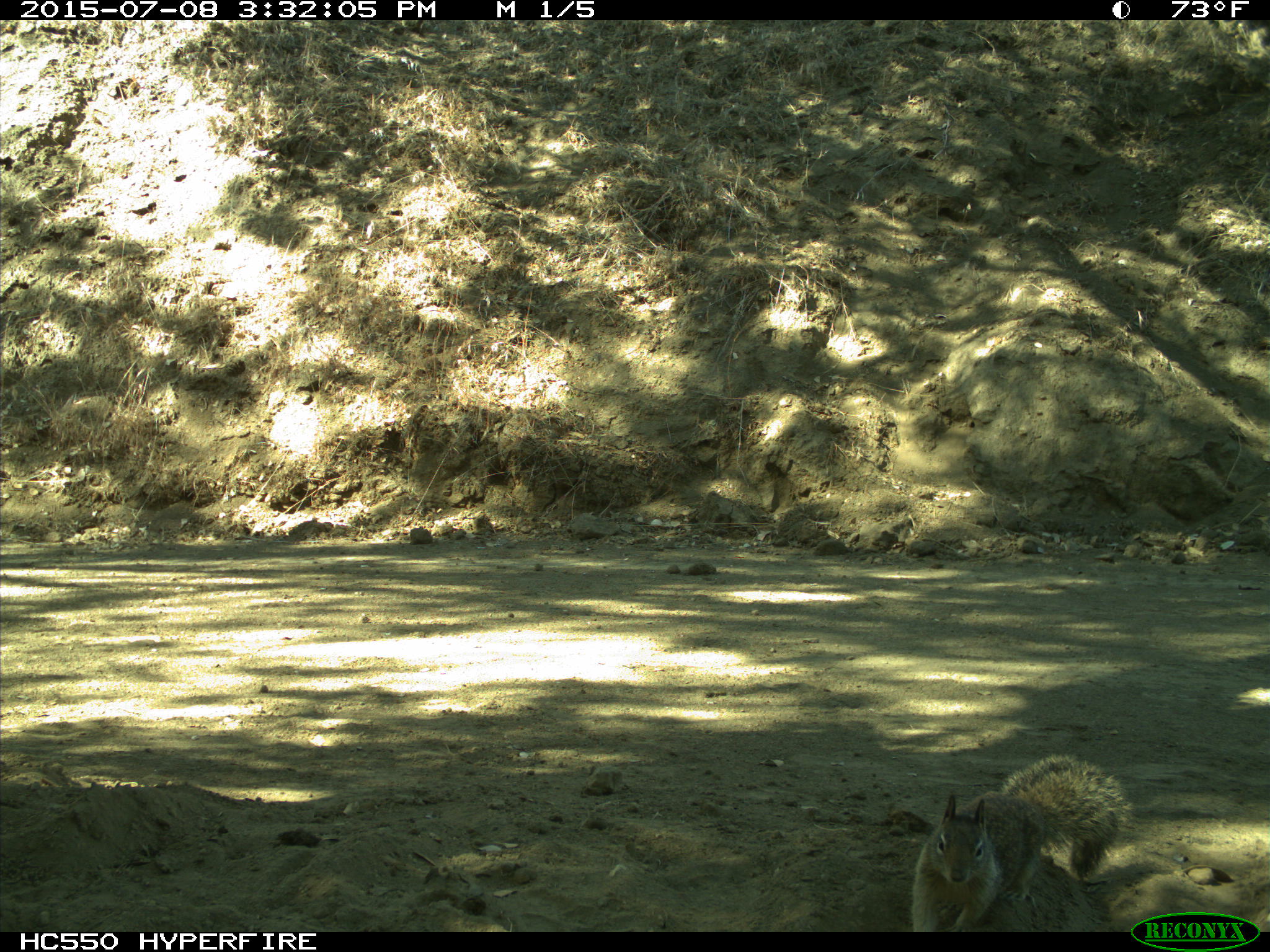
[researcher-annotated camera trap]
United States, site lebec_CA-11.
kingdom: Animalia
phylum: Chordata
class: Mammalia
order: Rodentia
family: Sciuridae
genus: Otospermophilus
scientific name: Otospermophilus beecheyi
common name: california ground squirrel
Otospermophilus beecheyi (california ground squirrel).